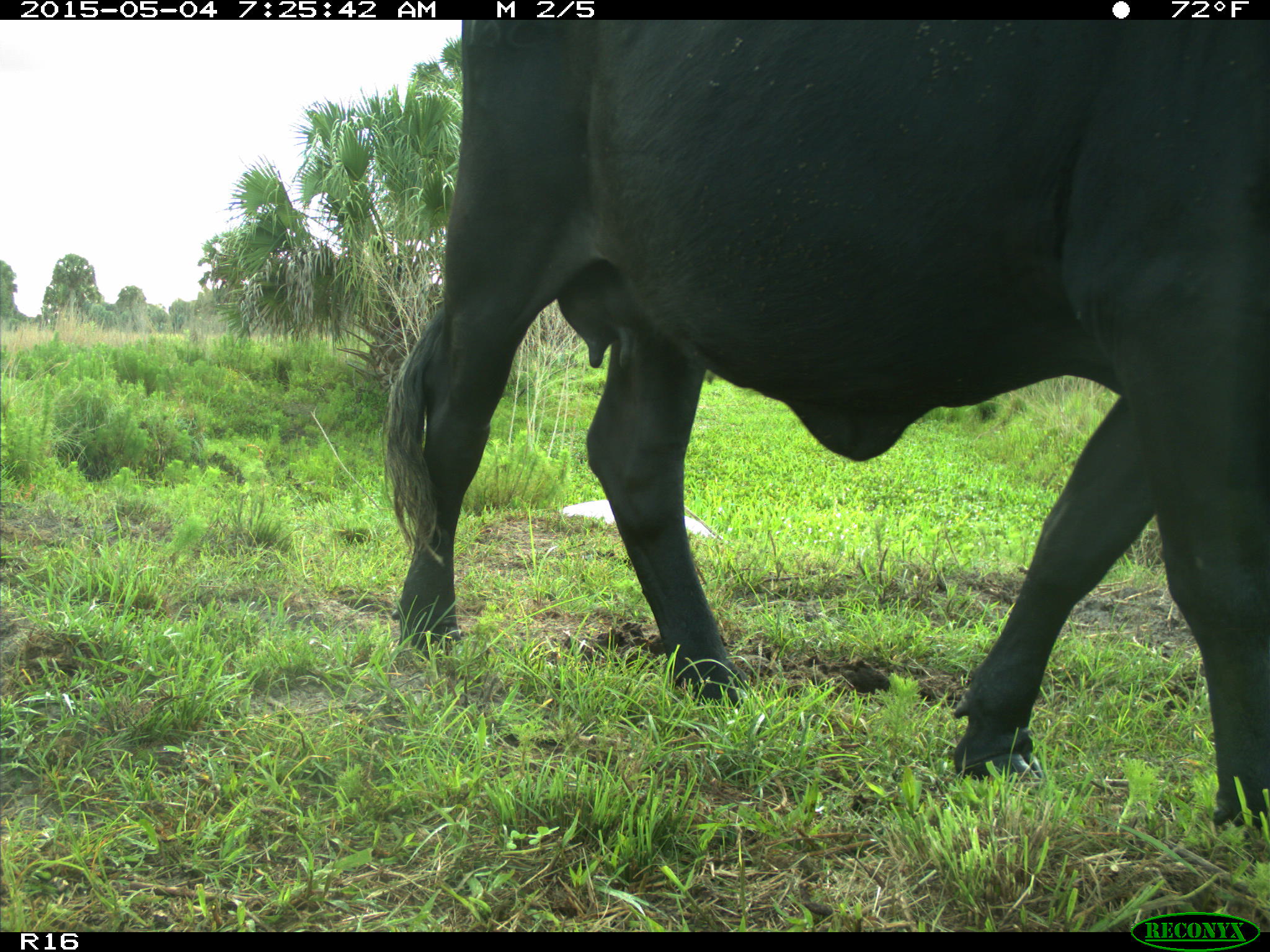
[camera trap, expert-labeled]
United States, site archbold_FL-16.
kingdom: Animalia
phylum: Chordata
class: Mammalia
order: Artiodactyla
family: Bovidae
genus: Bos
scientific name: Bos taurus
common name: domestic cow